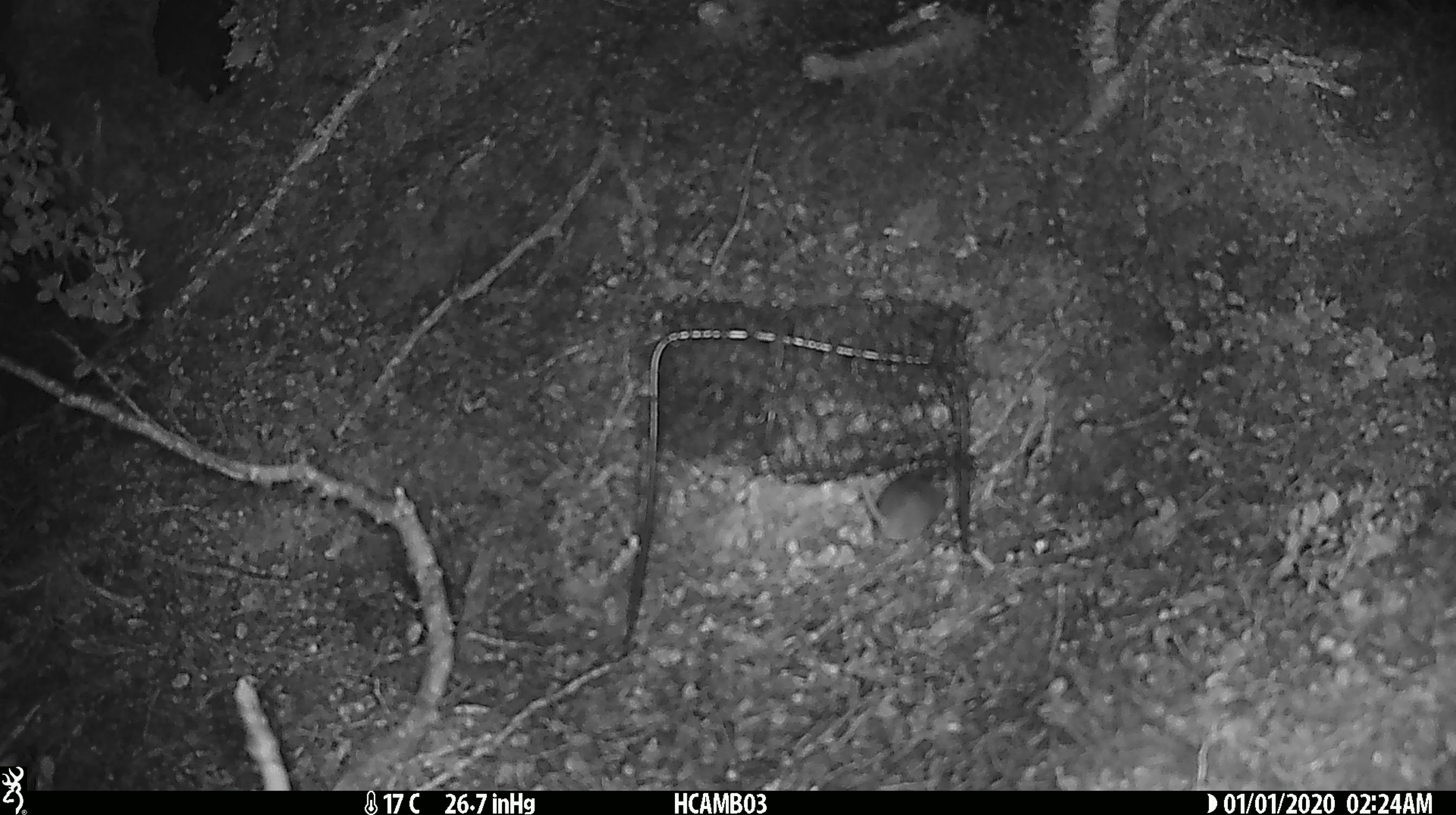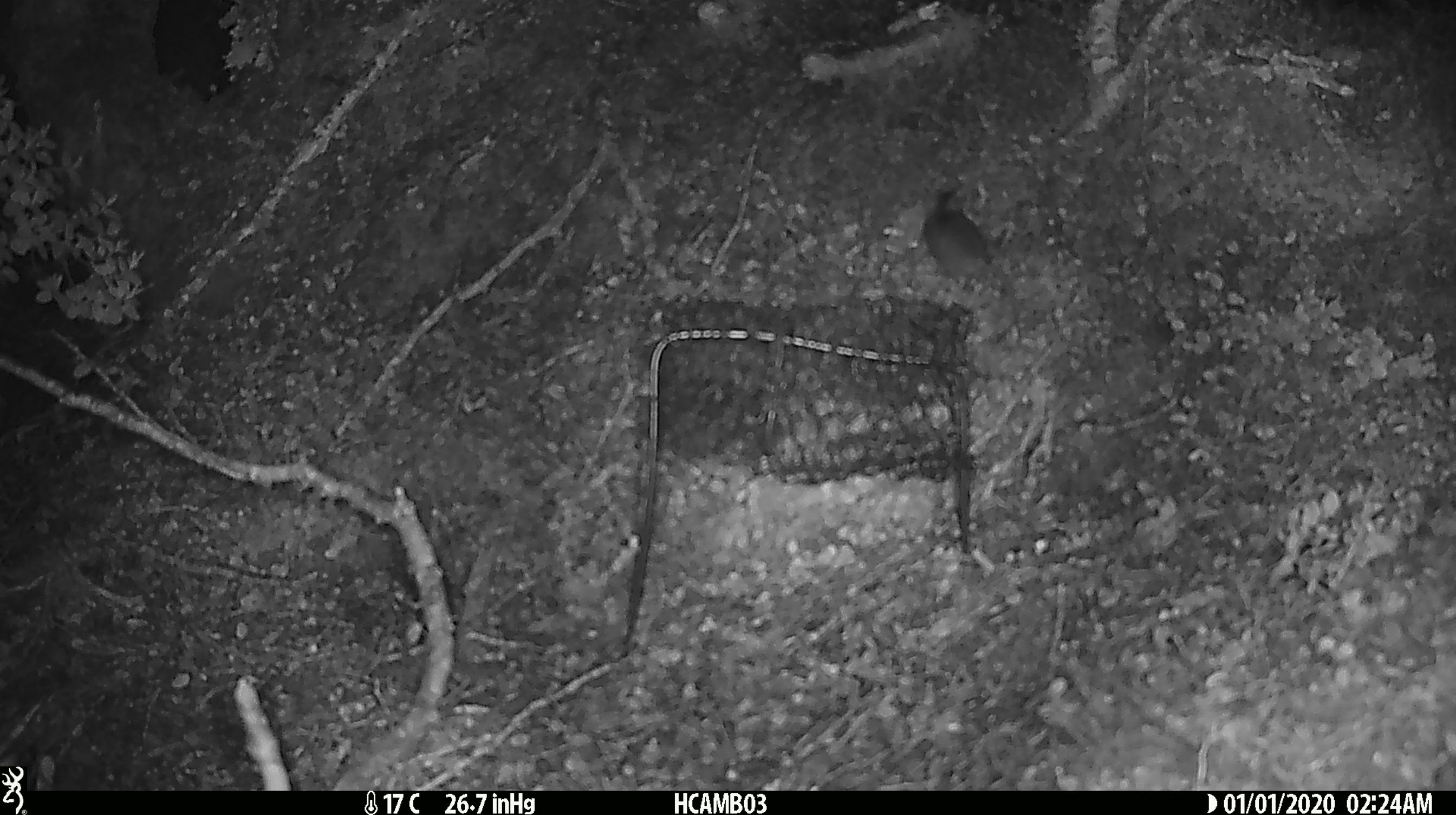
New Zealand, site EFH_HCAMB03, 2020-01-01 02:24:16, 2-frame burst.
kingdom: Animalia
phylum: Chordata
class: Mammalia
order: Rodentia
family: Muridae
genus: Mus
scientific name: Mus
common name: mouse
Mouse (Mus).